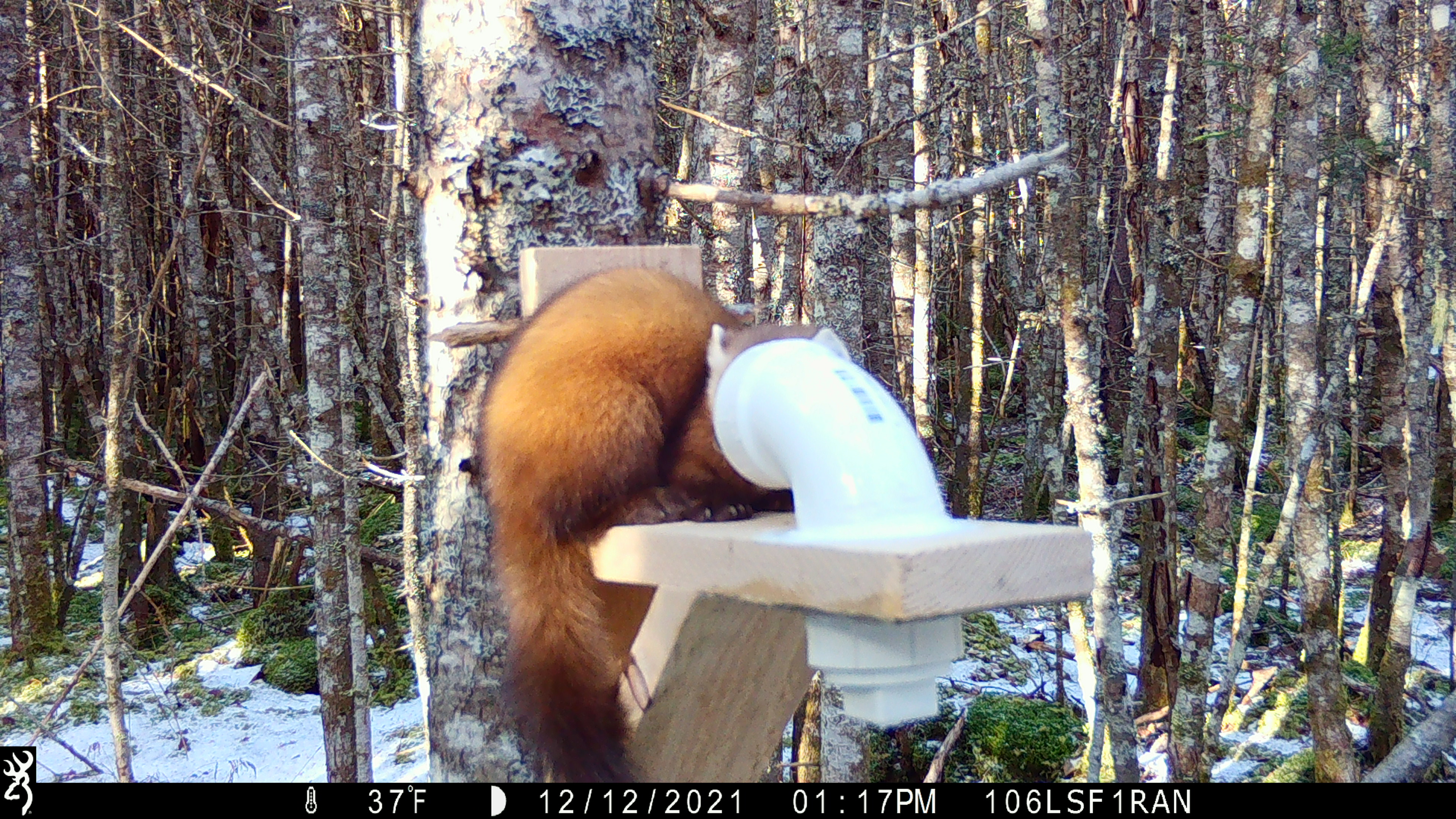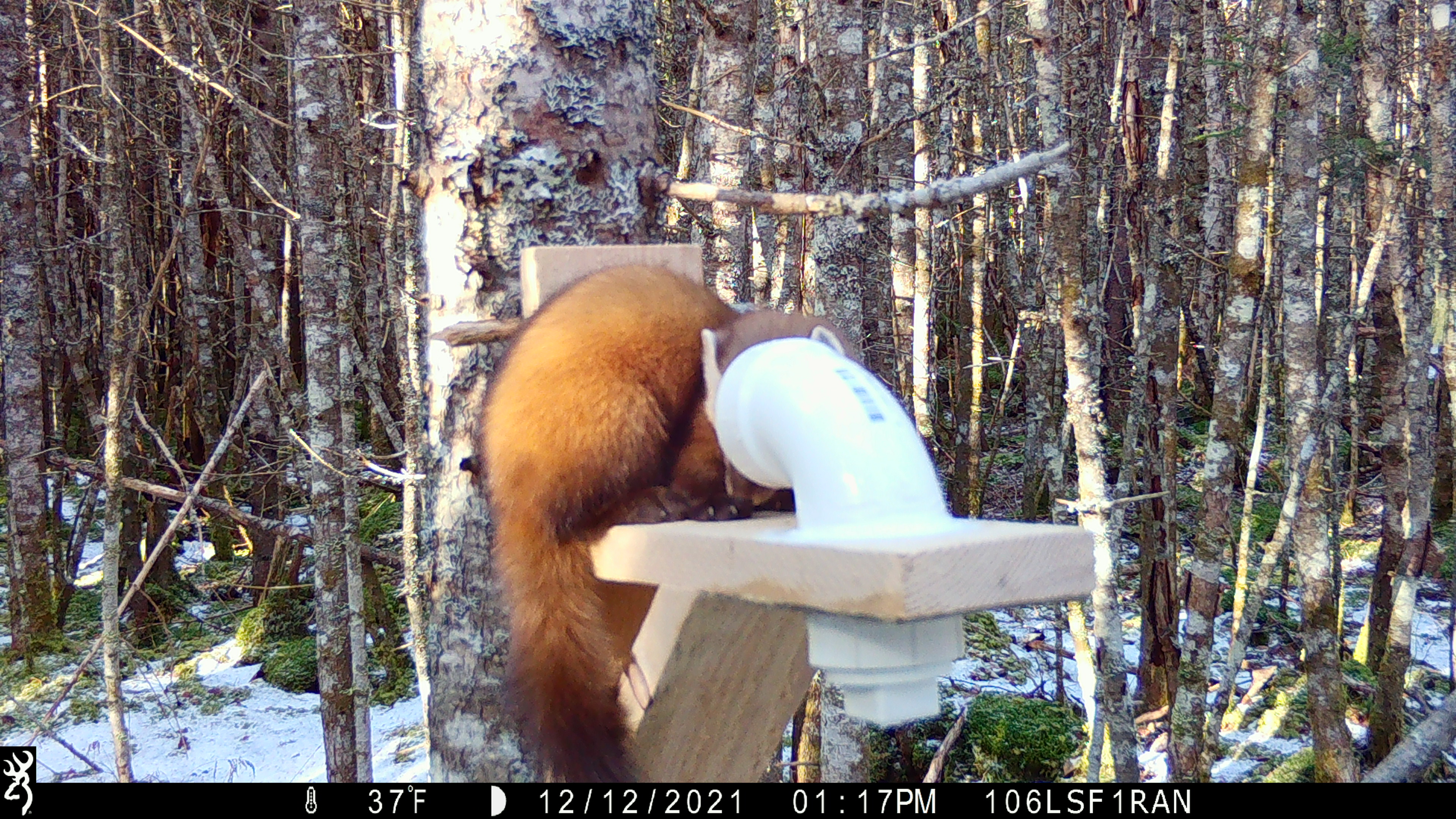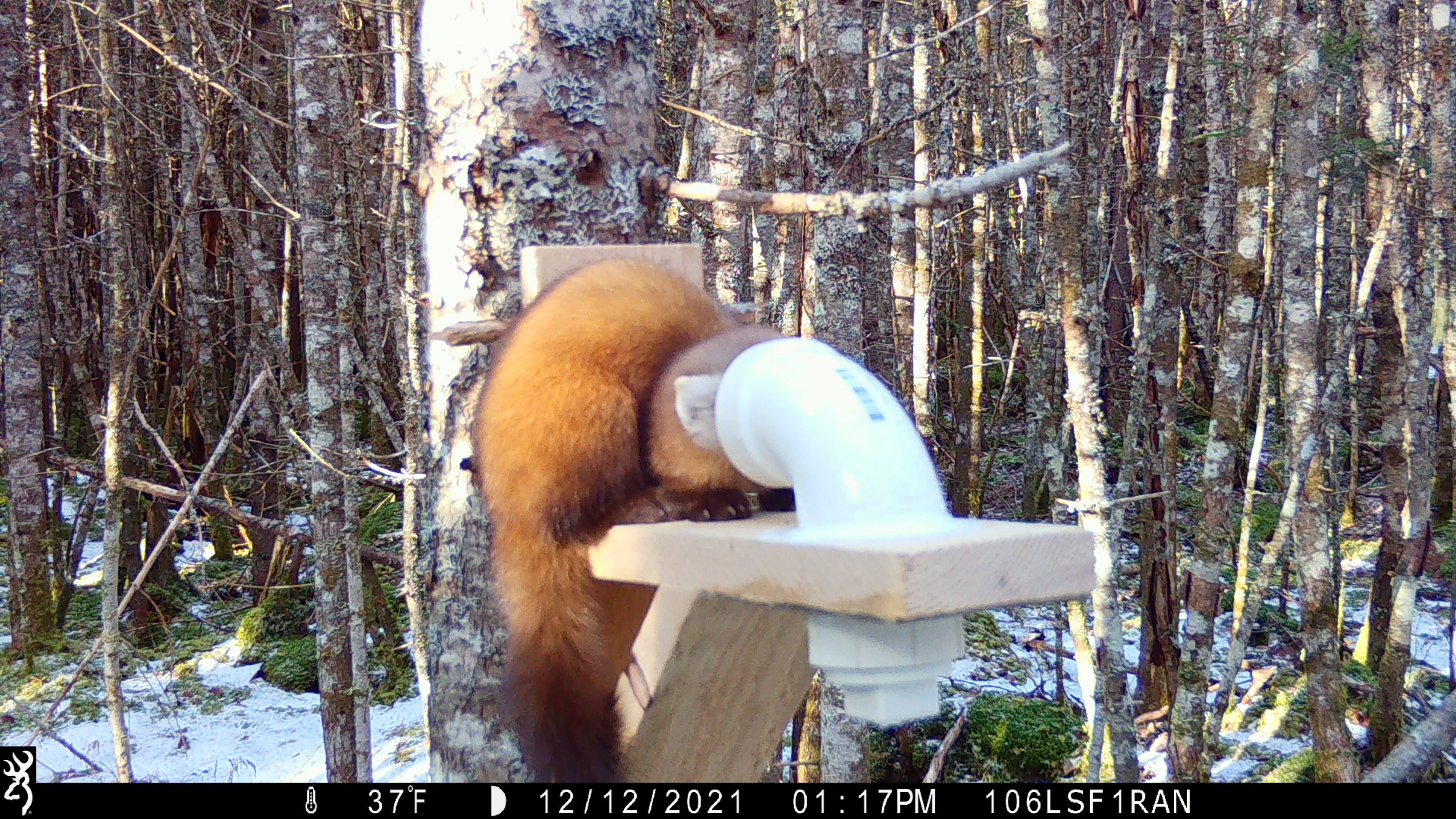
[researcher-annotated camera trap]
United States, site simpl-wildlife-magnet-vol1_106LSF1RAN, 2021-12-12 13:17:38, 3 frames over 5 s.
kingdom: Animalia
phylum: Chordata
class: Mammalia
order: Carnivora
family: Mustelidae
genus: Martes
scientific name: Martes americana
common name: american marten